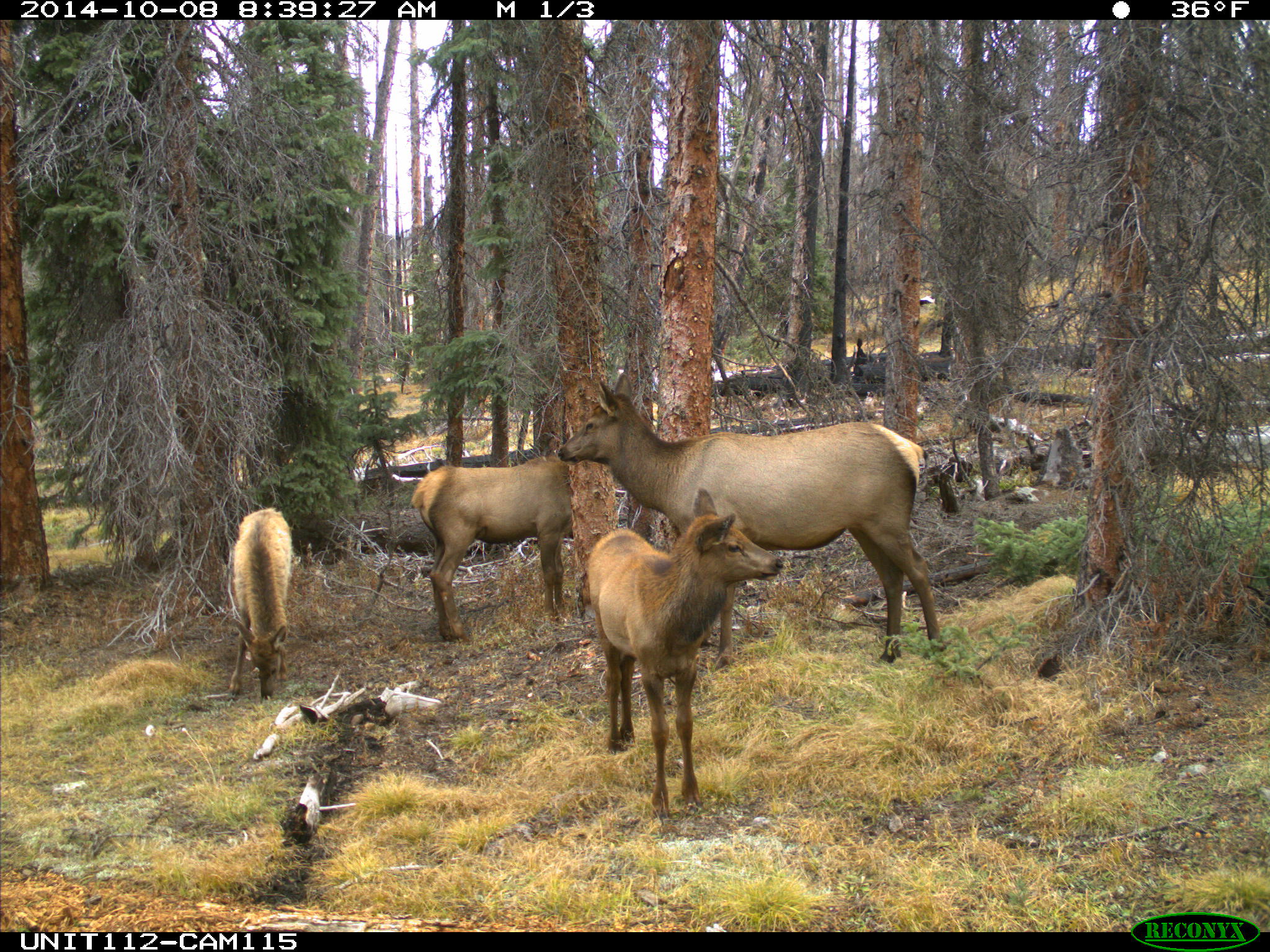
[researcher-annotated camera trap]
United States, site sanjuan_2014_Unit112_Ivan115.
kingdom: Animalia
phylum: Chordata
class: Mammalia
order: Artiodactyla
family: Cervidae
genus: Cervus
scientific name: Cervus elaphus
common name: red deer